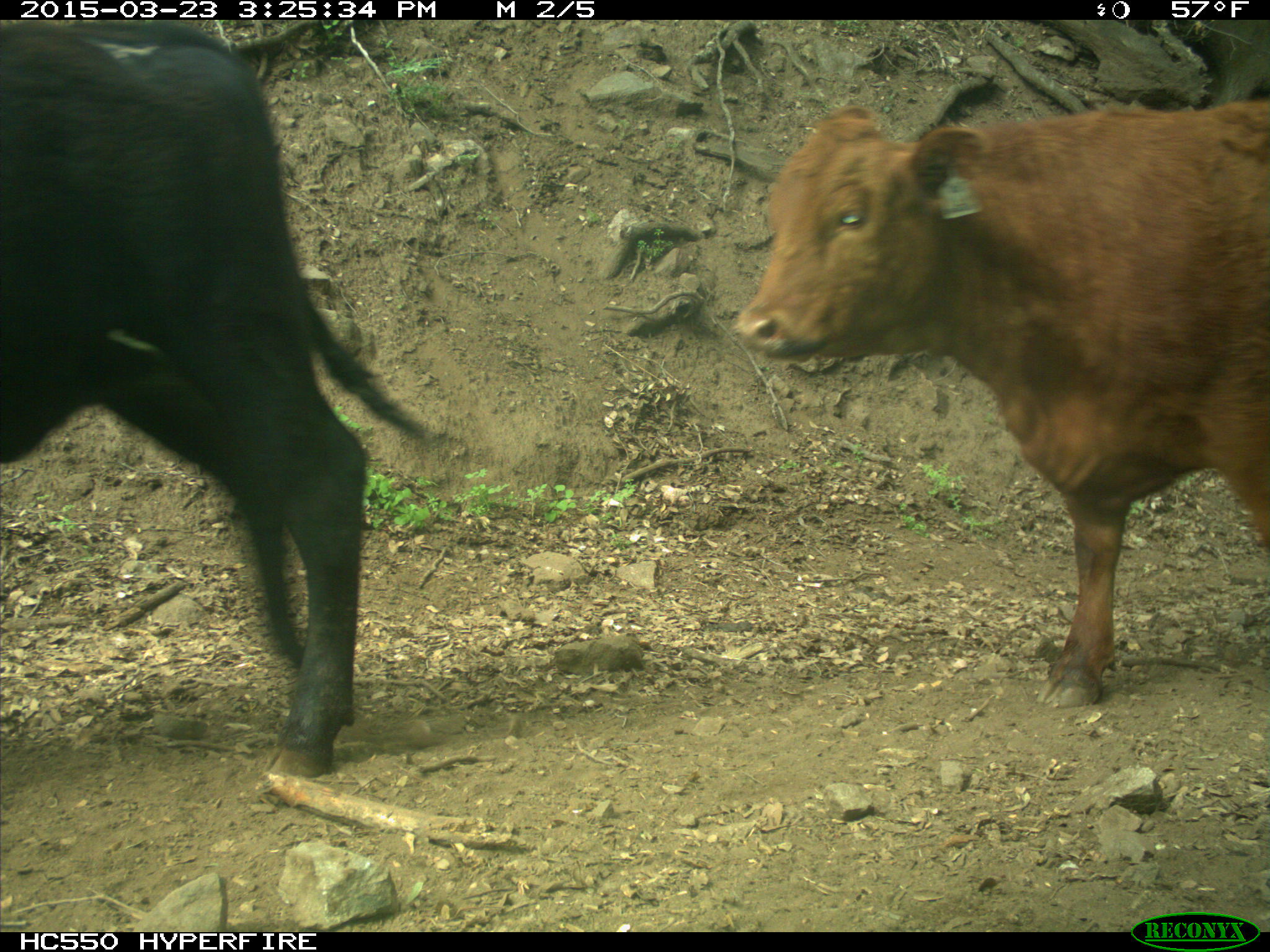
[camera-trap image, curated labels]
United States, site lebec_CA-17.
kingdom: Animalia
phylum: Chordata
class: Mammalia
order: Artiodactyla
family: Bovidae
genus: Bos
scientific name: Bos taurus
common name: domestic cow